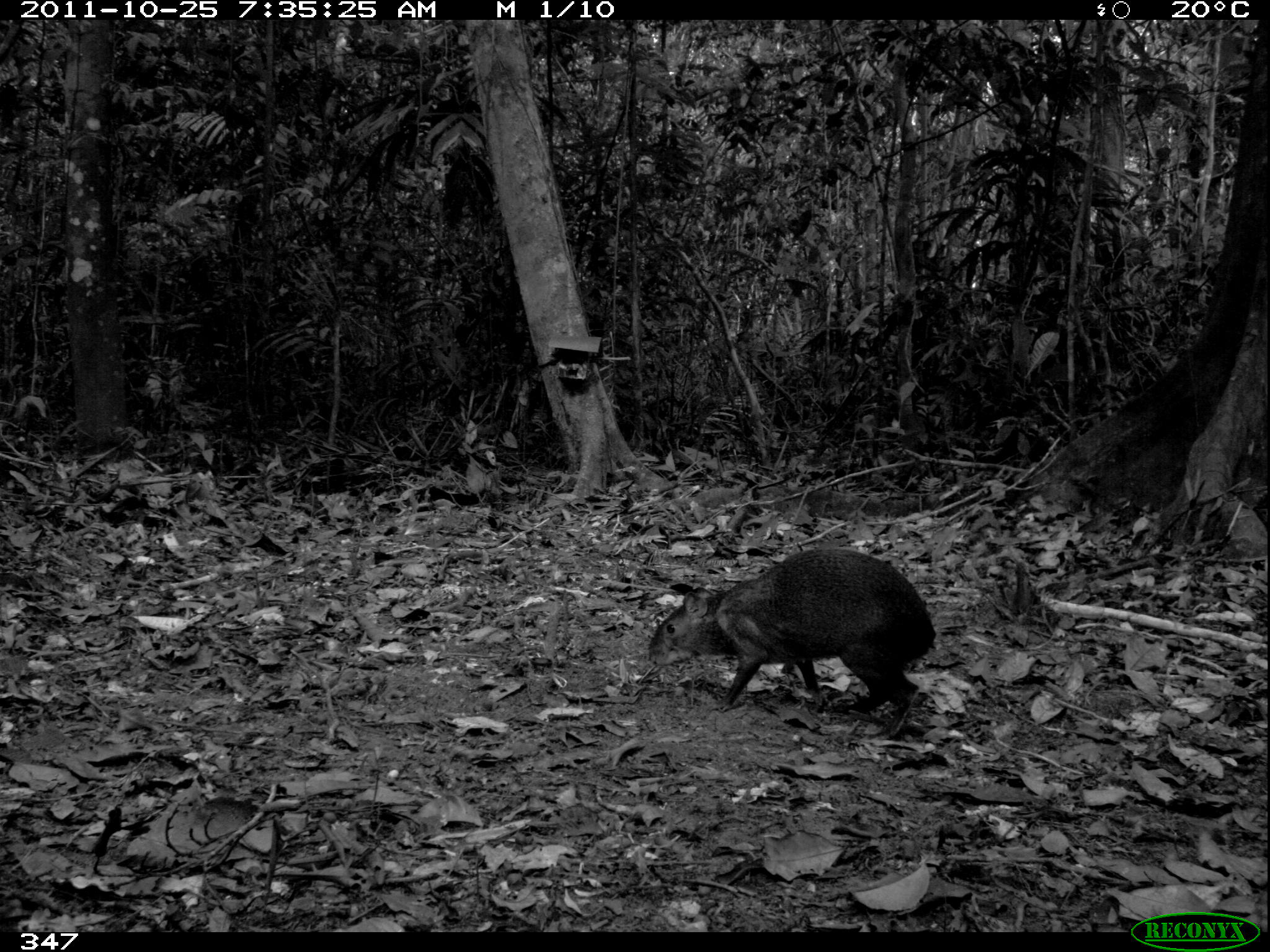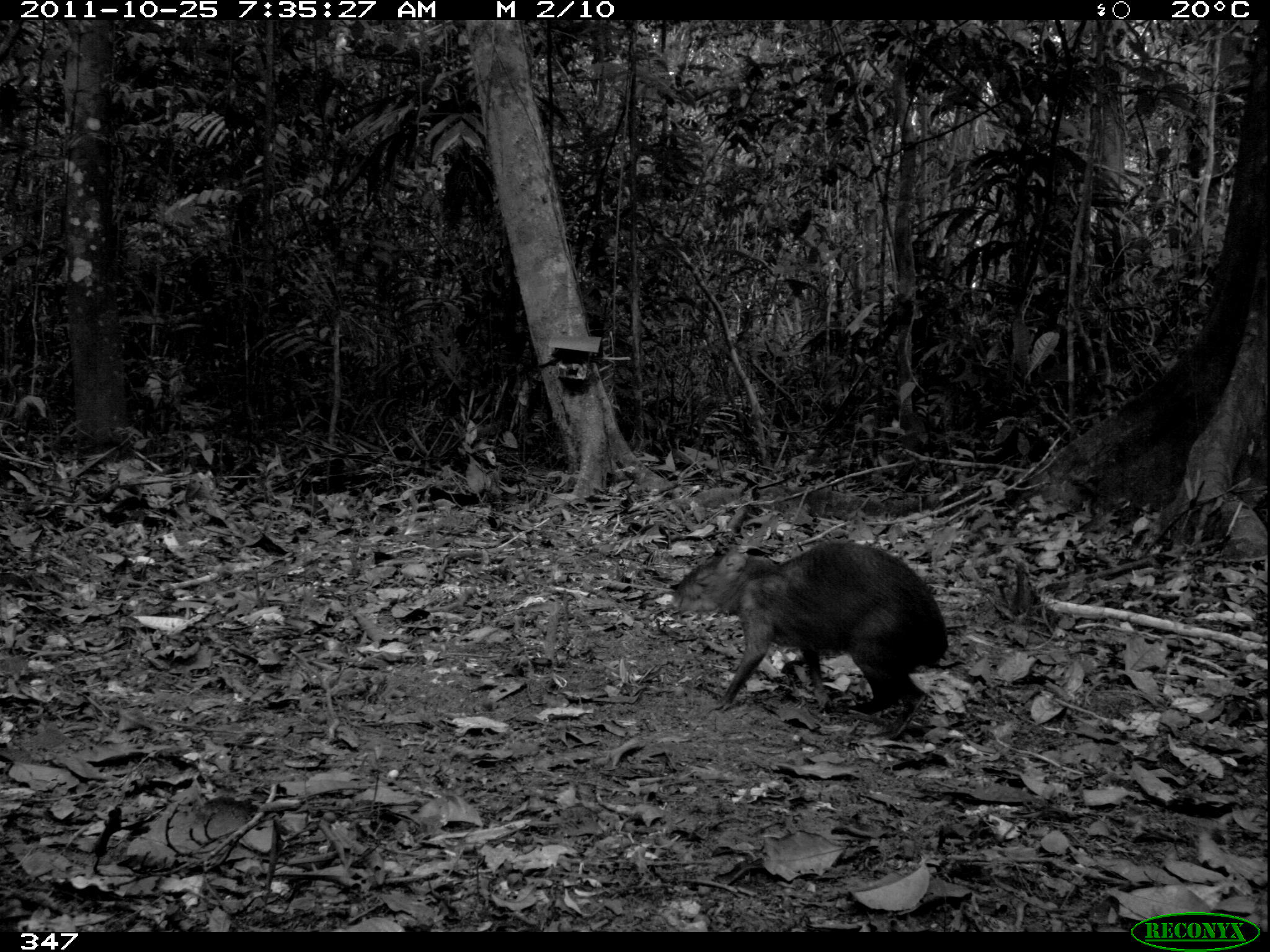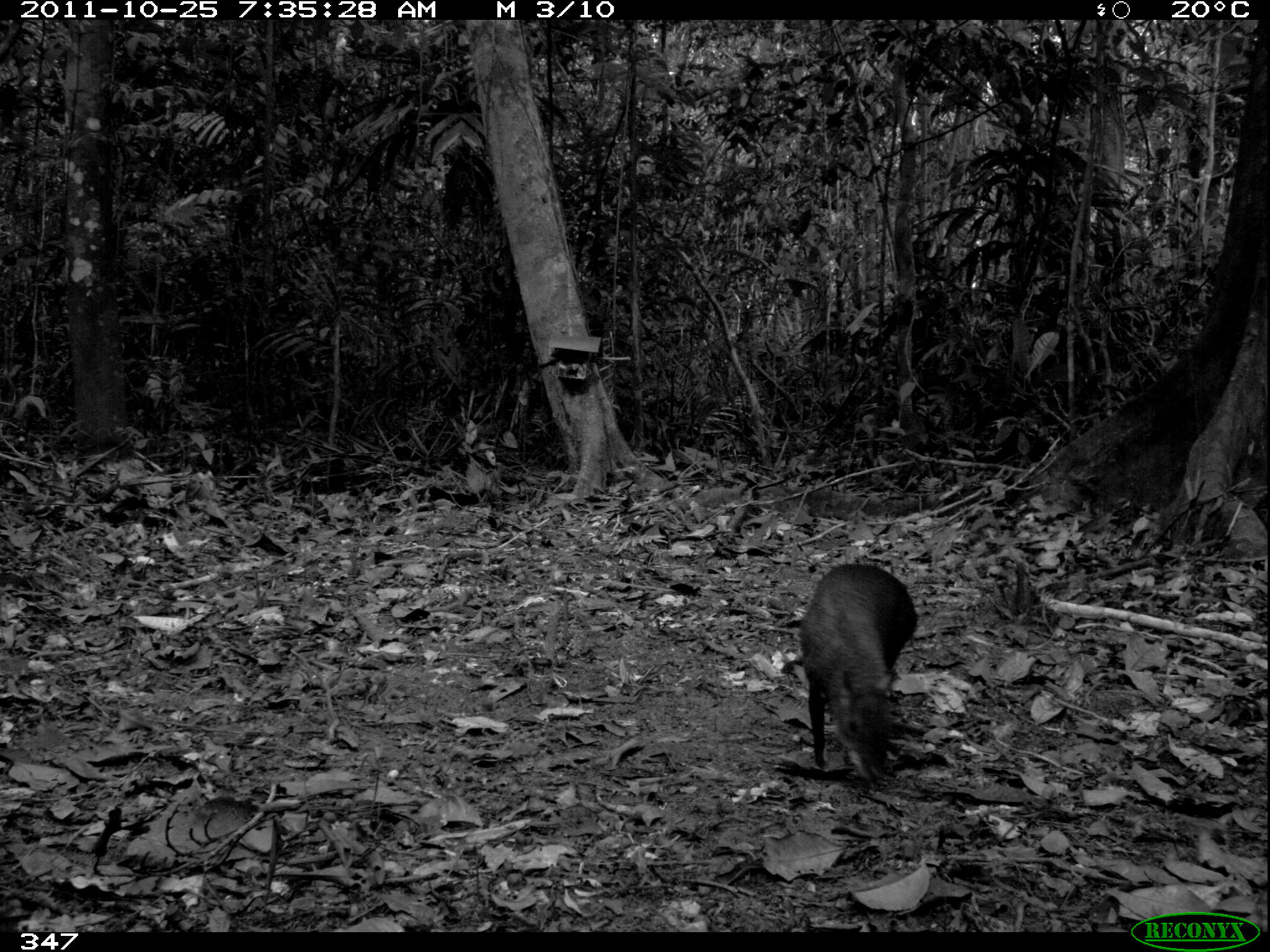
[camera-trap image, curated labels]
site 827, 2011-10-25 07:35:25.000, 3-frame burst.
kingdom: Animalia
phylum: Chordata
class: Mammalia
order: Rodentia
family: Dasyproctidae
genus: Dasyprocta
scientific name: Dasyprocta punctata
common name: central american agouti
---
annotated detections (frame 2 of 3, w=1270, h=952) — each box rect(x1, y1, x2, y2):
dasyprocta punctata: rect(672, 539, 949, 740)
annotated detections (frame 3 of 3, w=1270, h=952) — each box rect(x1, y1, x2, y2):
dasyprocta punctata: rect(798, 563, 918, 784)